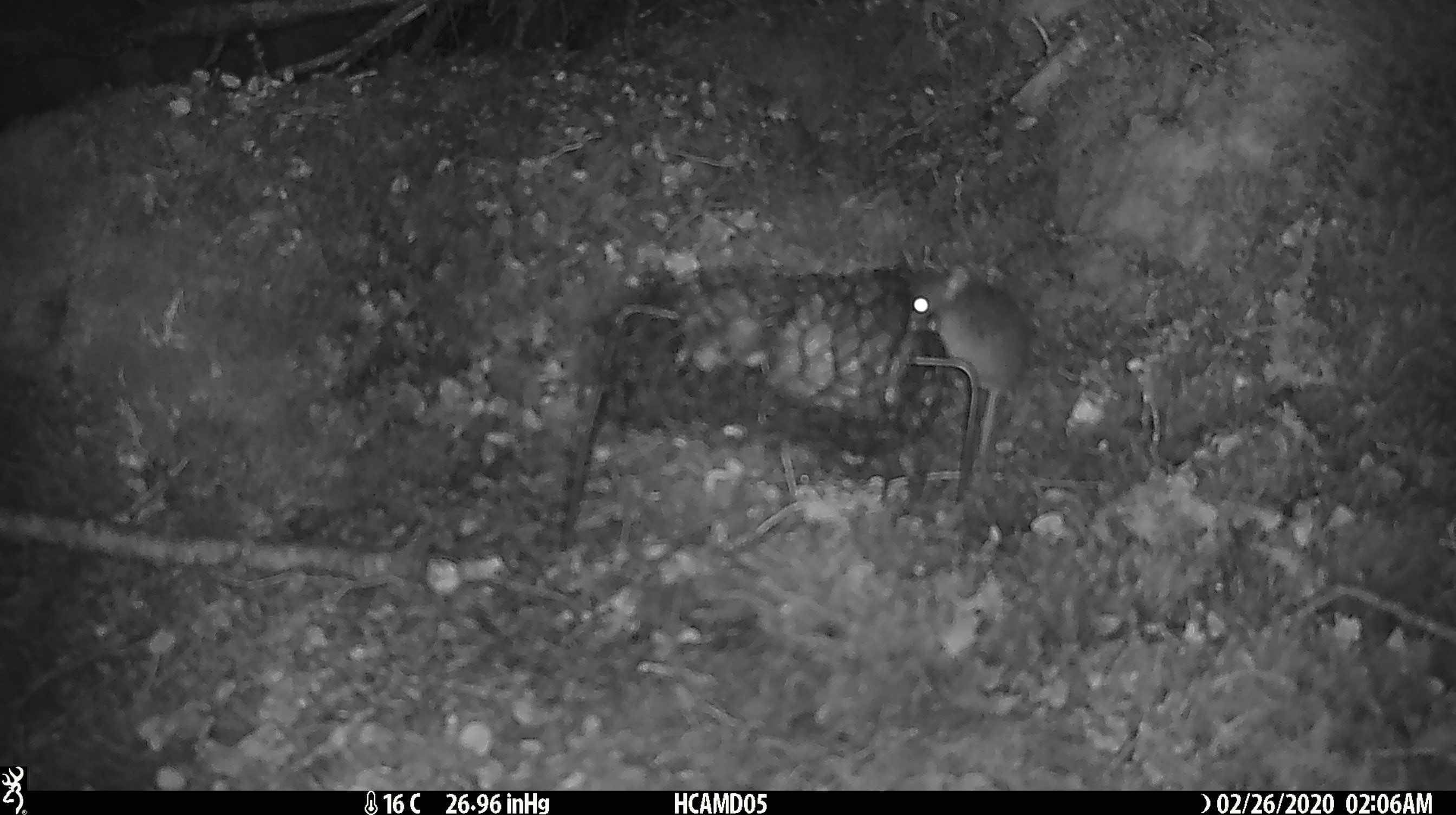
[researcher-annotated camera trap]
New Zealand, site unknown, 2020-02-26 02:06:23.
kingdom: Animalia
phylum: Chordata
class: Mammalia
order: Rodentia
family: Muridae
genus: Mus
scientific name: Mus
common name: mouse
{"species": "mouse (Mus)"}